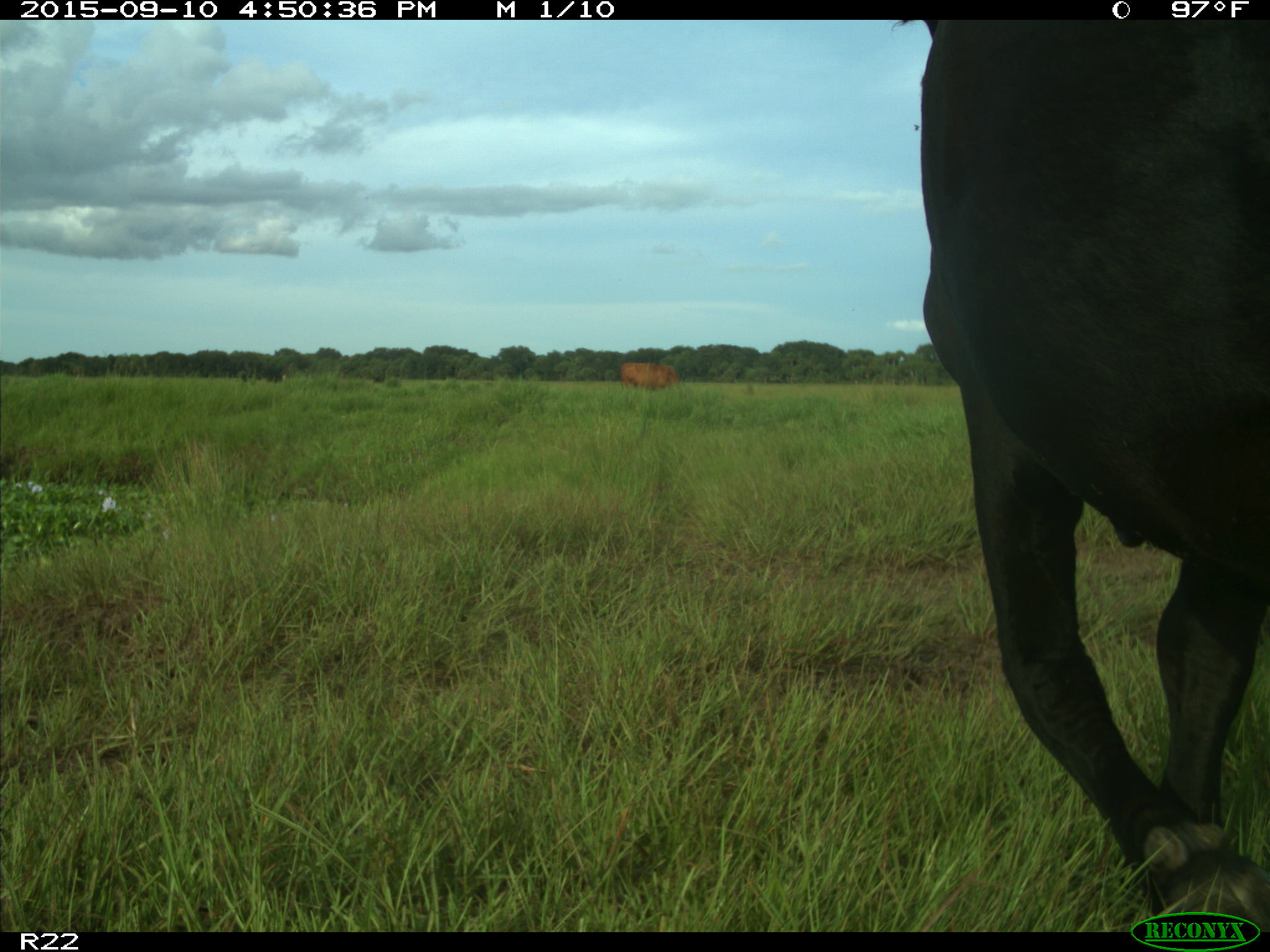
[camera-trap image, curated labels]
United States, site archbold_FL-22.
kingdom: Animalia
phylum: Chordata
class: Mammalia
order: Artiodactyla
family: Bovidae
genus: Bos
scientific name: Bos taurus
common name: domestic cow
Bos taurus (domestic cow).